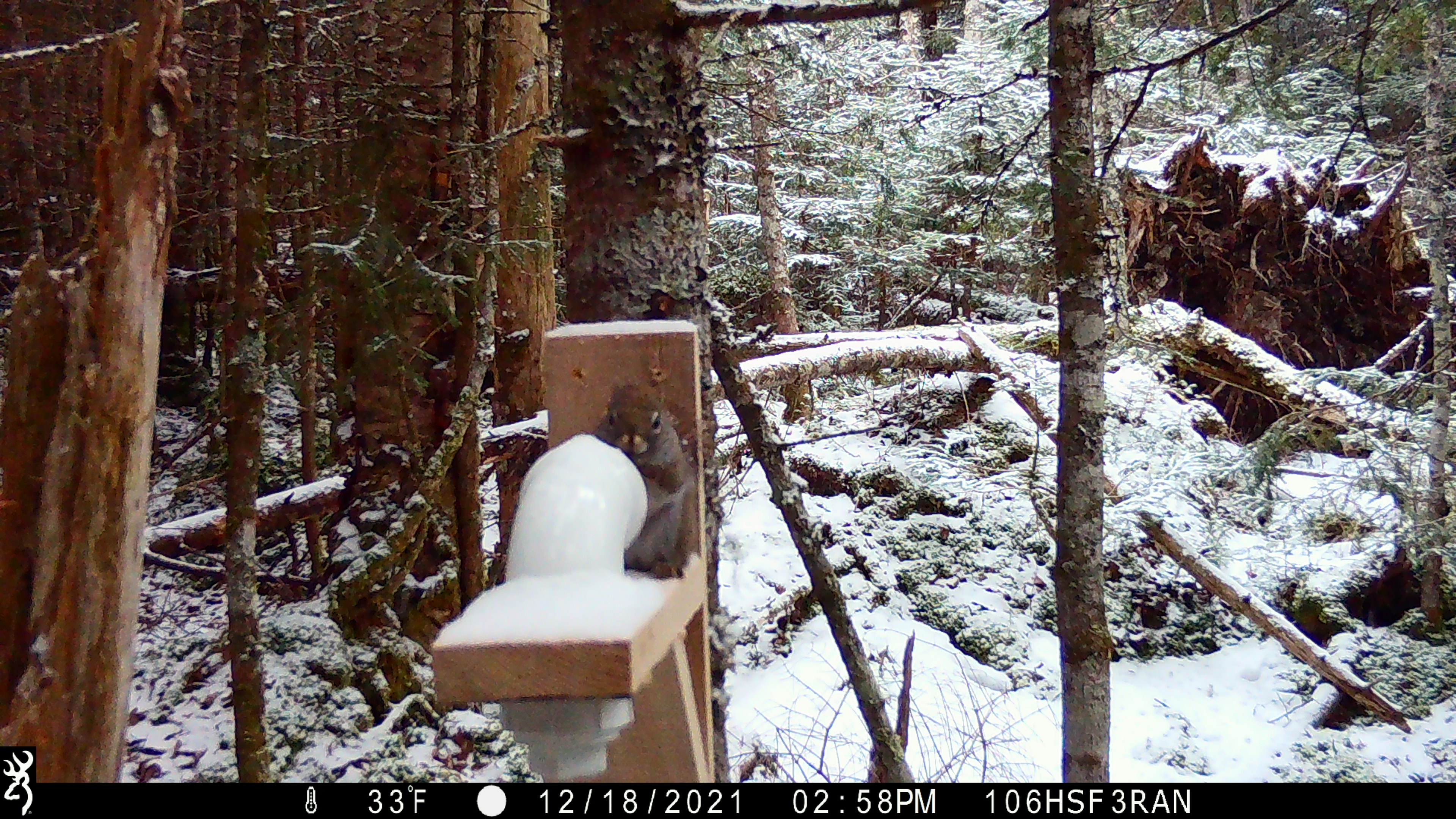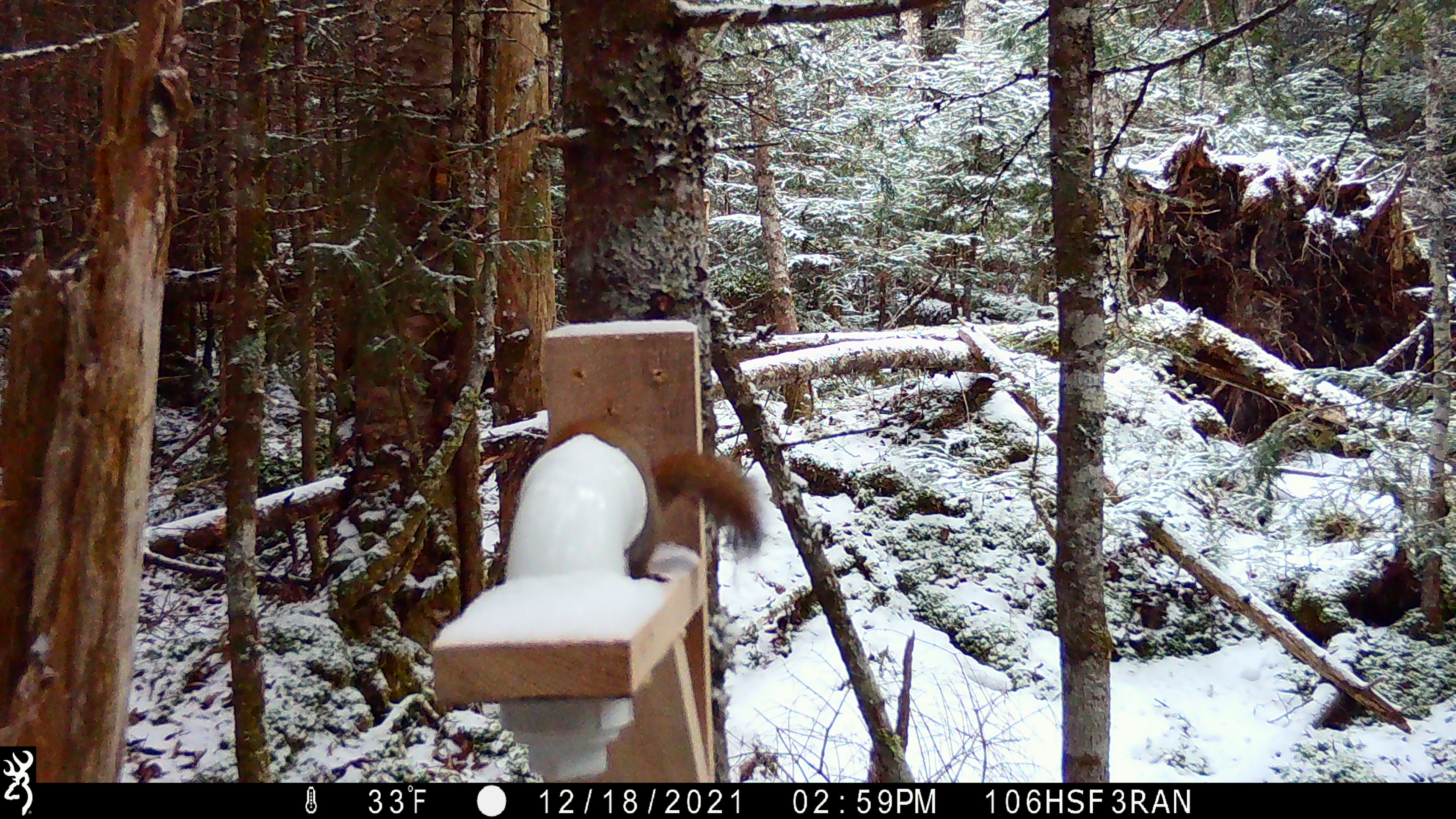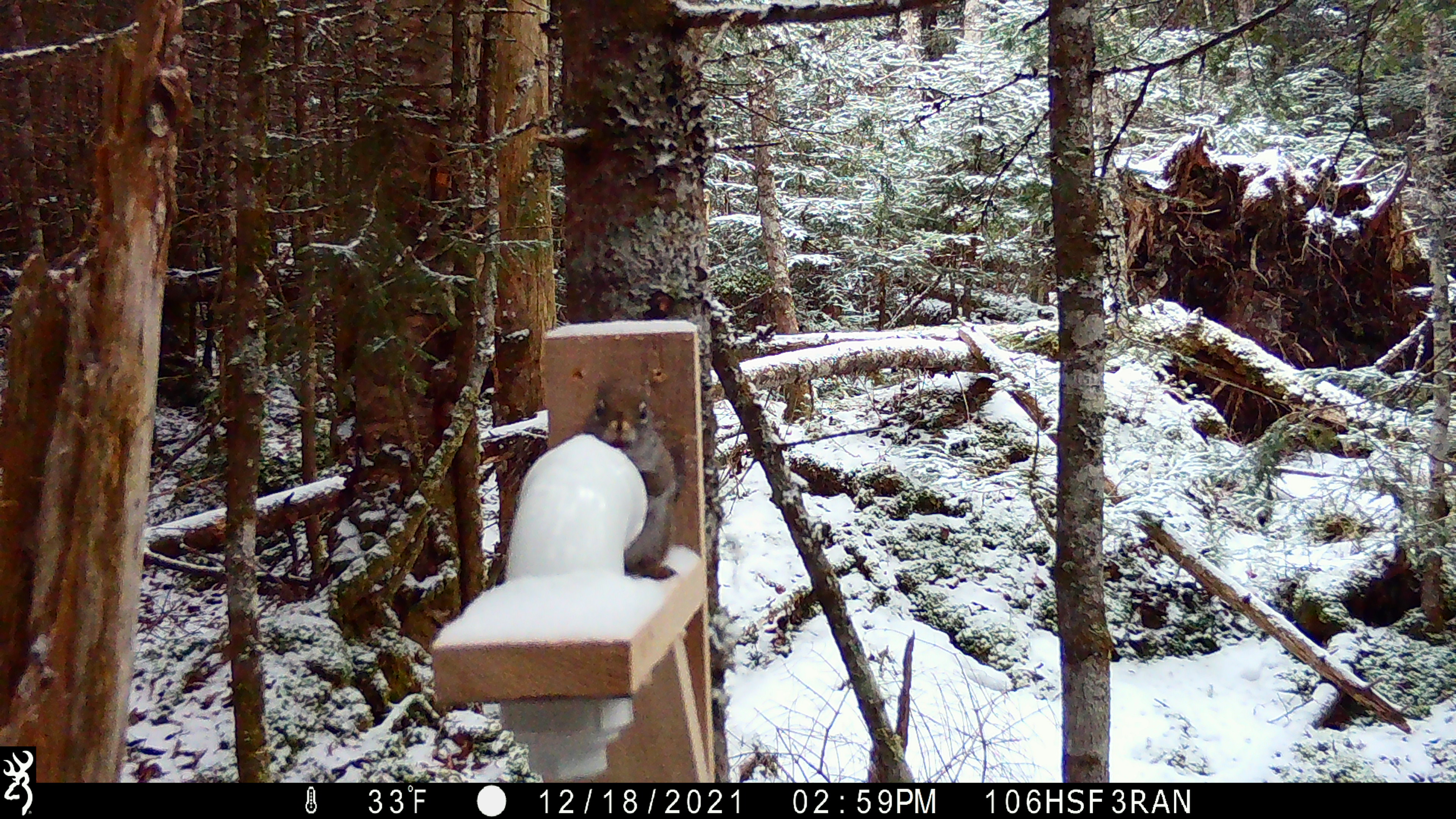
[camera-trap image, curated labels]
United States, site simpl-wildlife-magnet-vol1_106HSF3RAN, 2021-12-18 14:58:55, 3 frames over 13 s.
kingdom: Animalia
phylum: Chordata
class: Mammalia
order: Rodentia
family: Sciuridae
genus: Tamiasciurus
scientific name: Tamiasciurus hudsonicus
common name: red squirrel